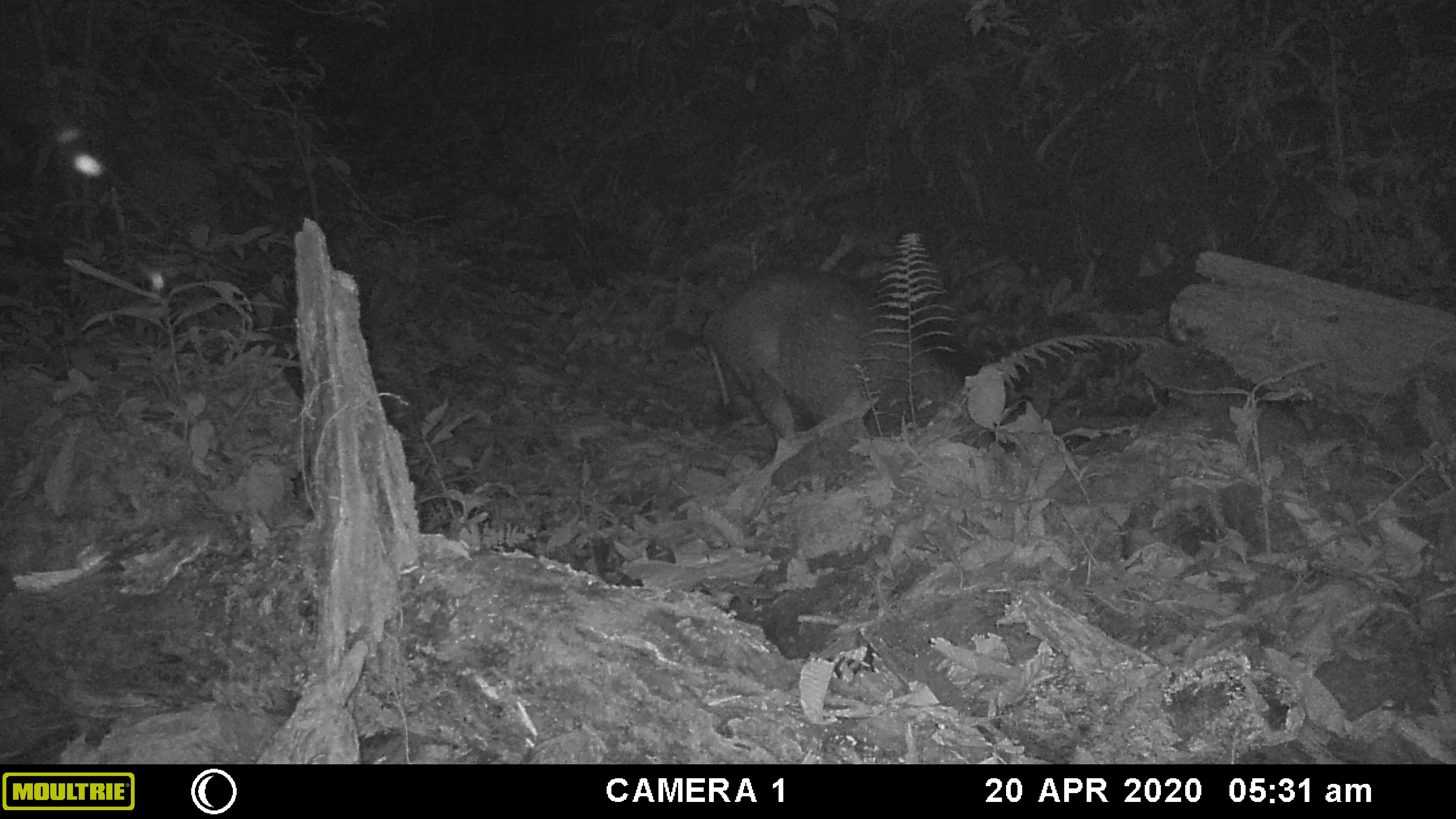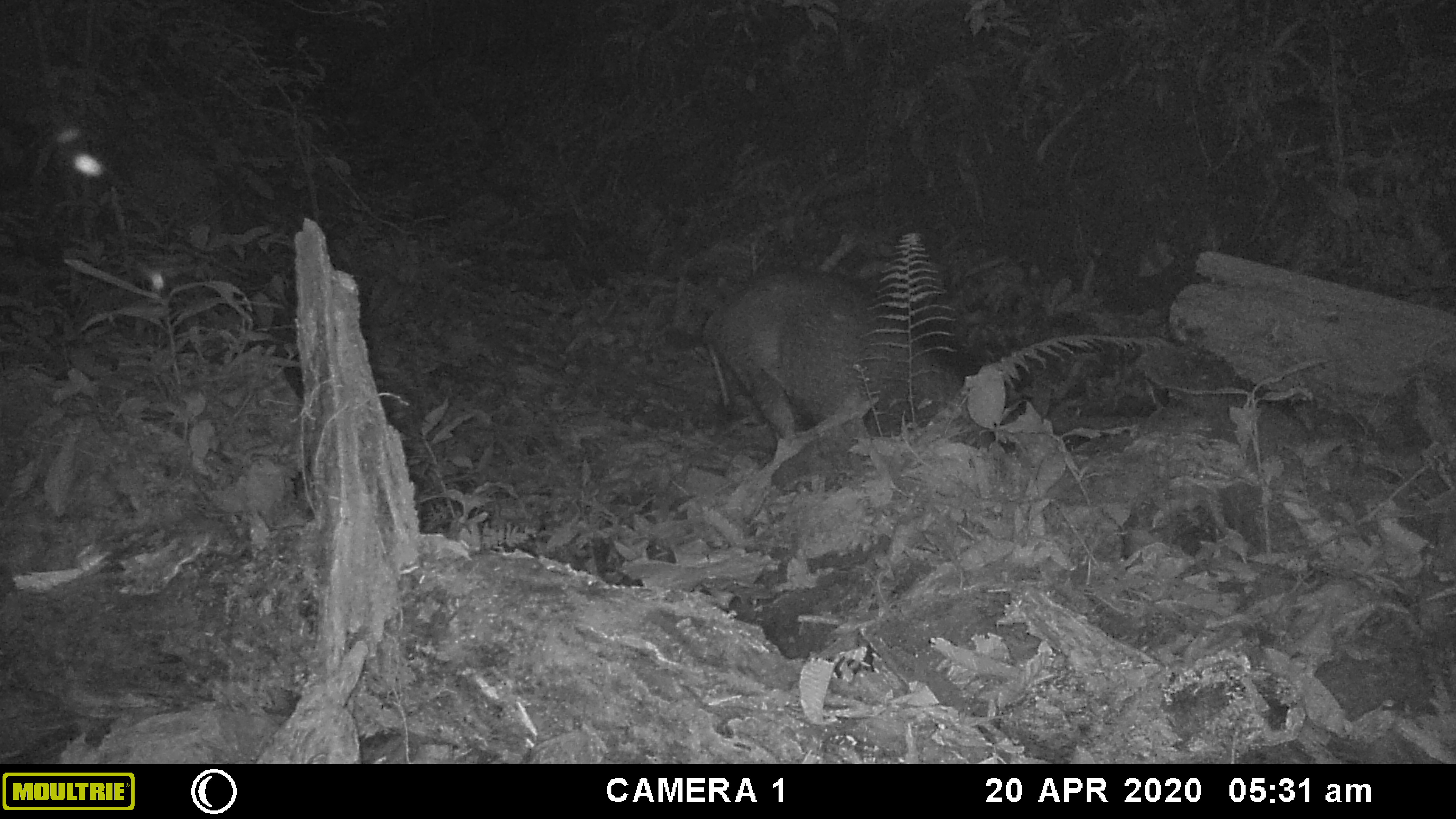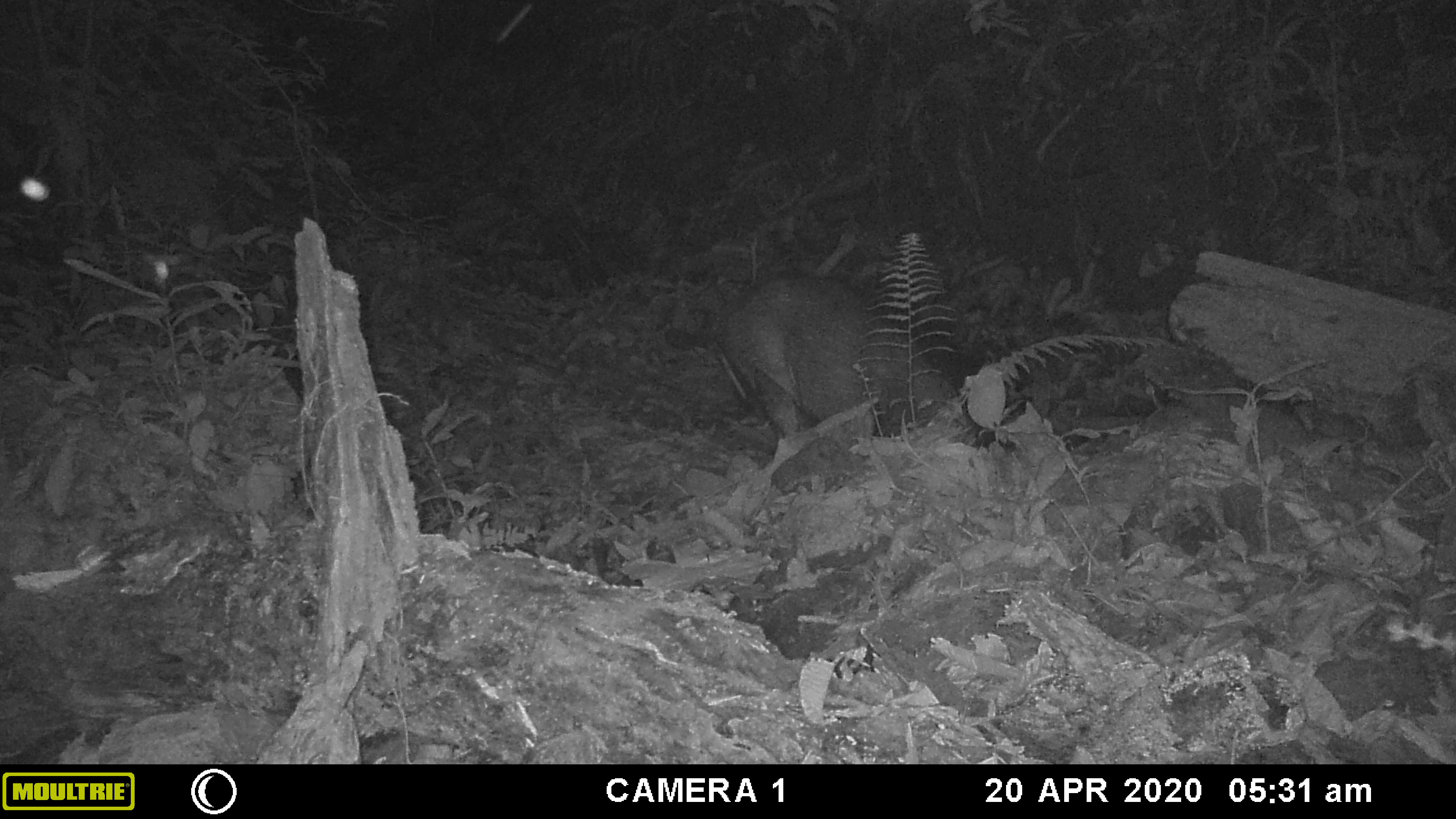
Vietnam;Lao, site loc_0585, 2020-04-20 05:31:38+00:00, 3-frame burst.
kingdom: Animalia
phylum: Arthropoda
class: Insecta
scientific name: Insecta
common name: insect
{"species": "insect (Insecta)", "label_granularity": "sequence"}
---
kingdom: Animalia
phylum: Chordata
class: Mammalia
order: Artiodactyla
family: Suidae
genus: Sus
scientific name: Sus scrofa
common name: eurasian wild pig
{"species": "eurasian wild pig (Sus scrofa)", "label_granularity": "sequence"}